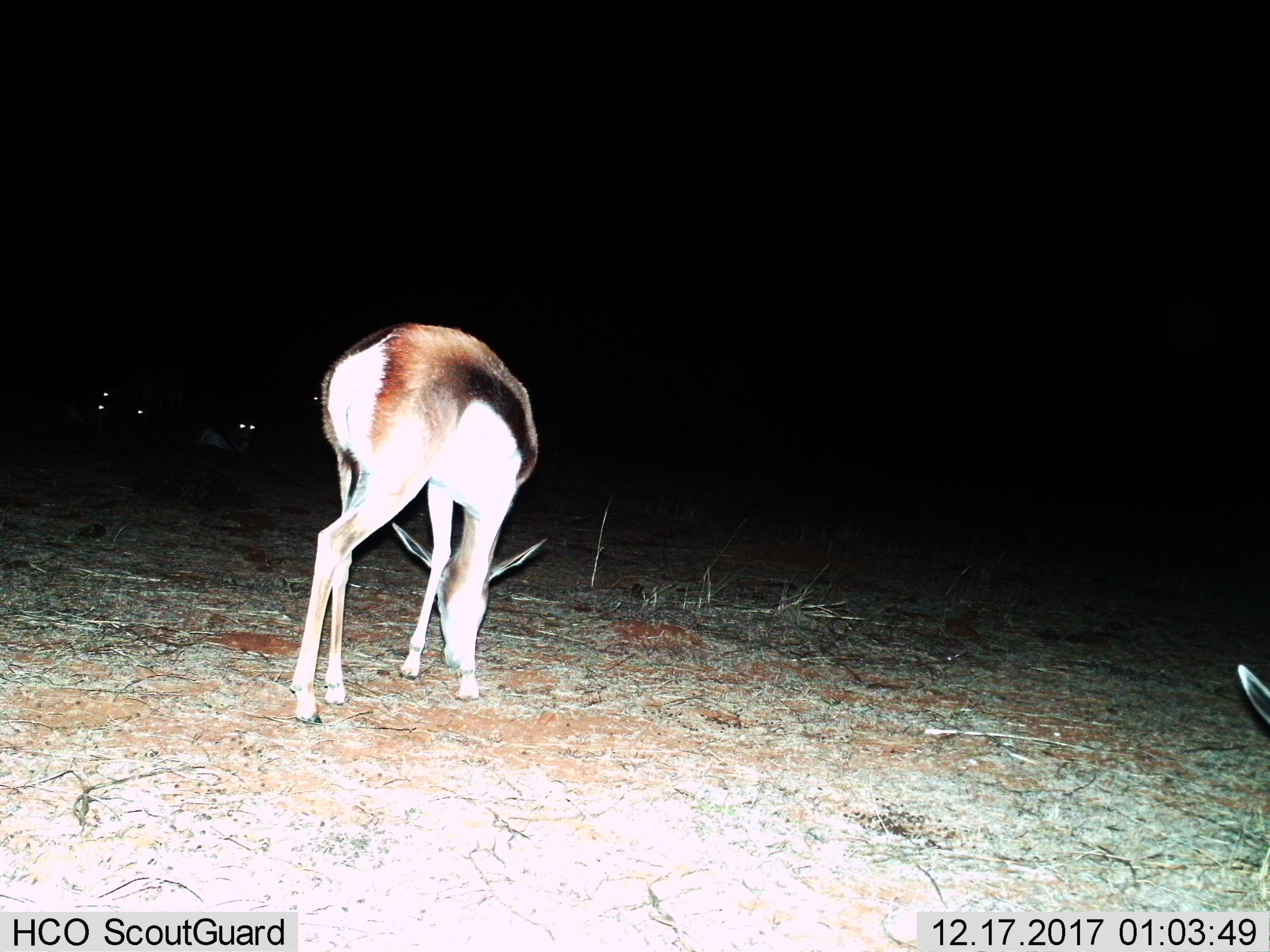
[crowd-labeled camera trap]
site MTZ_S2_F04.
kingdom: Animalia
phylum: Chordata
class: Mammalia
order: Artiodactyla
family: Bovidae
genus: Antidorcas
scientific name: Antidorcas marsupialis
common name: springbok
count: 6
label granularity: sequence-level